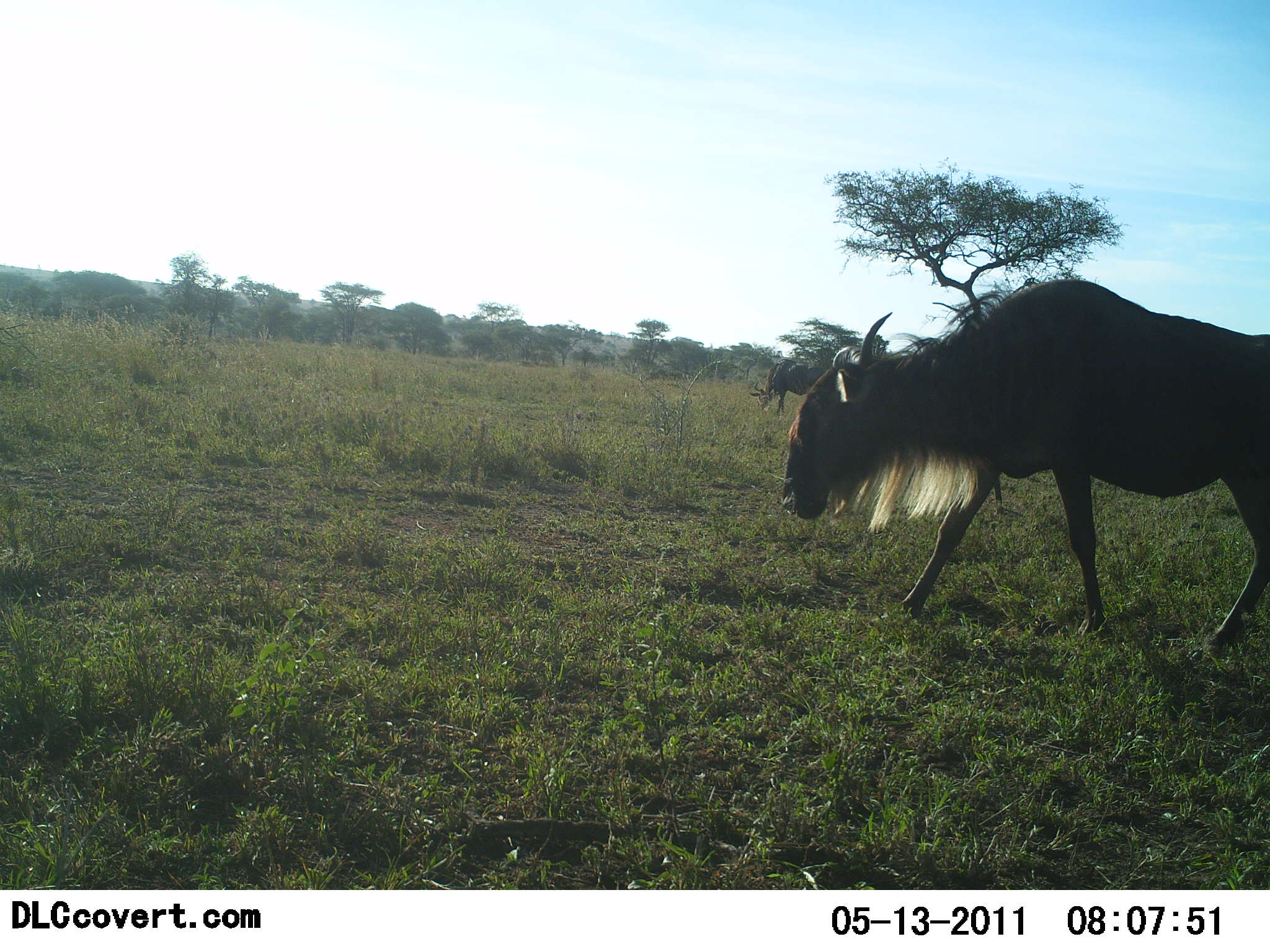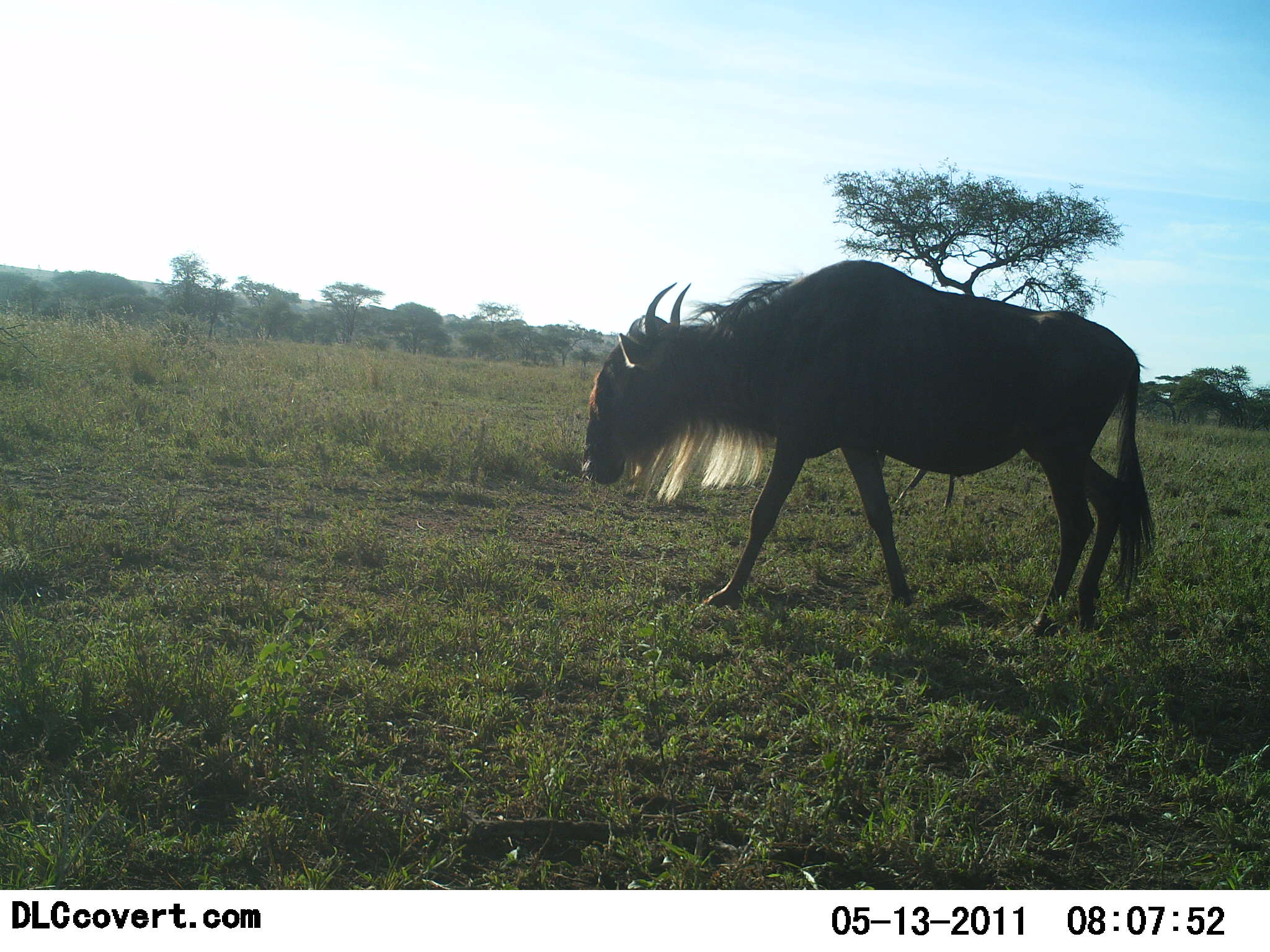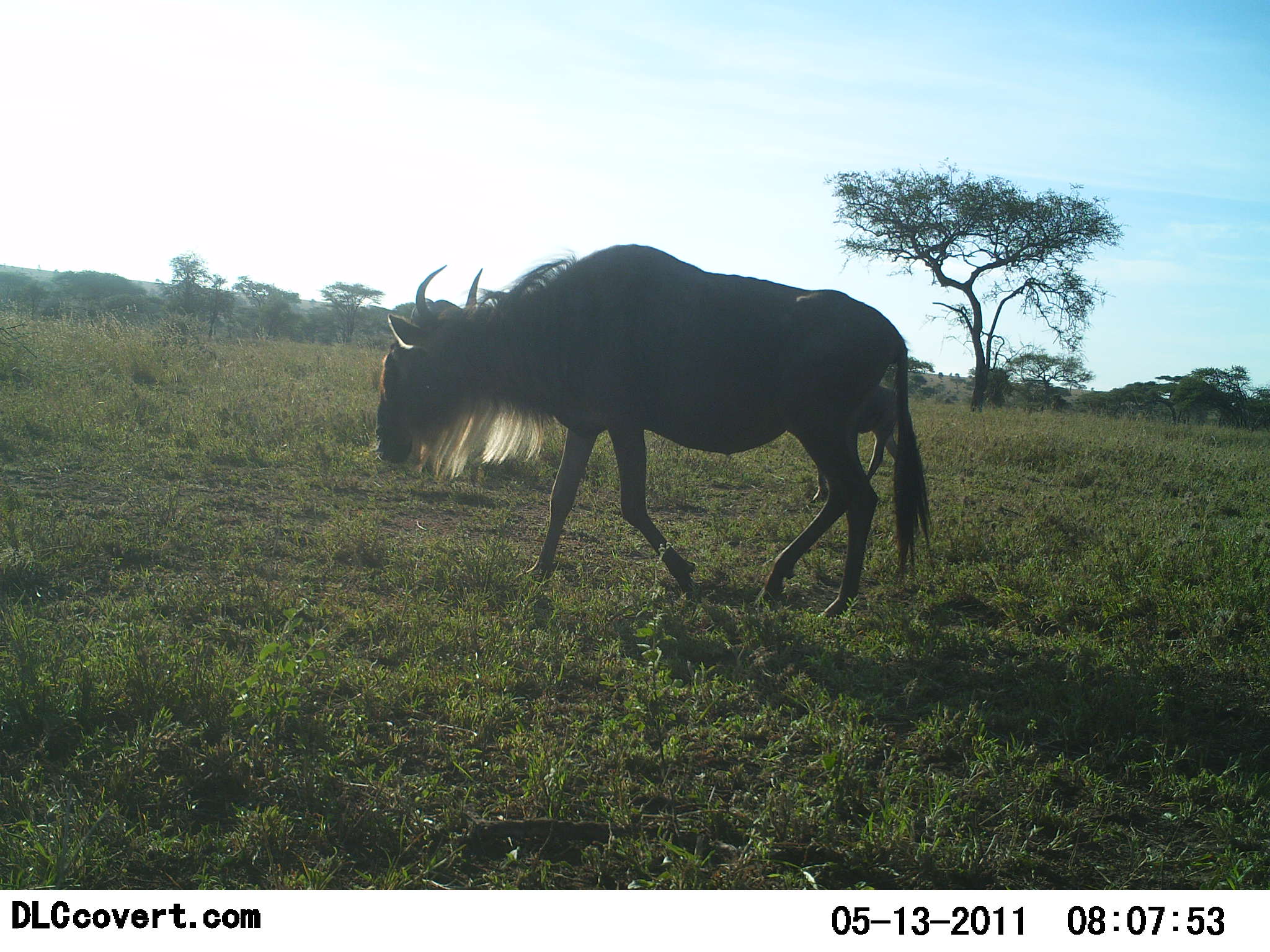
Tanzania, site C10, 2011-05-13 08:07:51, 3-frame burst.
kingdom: Animalia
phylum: Chordata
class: Mammalia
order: Artiodactyla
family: Bovidae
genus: Connochaetes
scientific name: Connochaetes taurinus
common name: blue wildebeest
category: wildebeest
Wildebeest (blue wildebeest) (Connochaetes taurinus), count 1. Behavior (volunteer vote fractions): standing 17%, resting 0%, moving 83%, interacting 0%. Young present (vote fraction): 8%. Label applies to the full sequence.